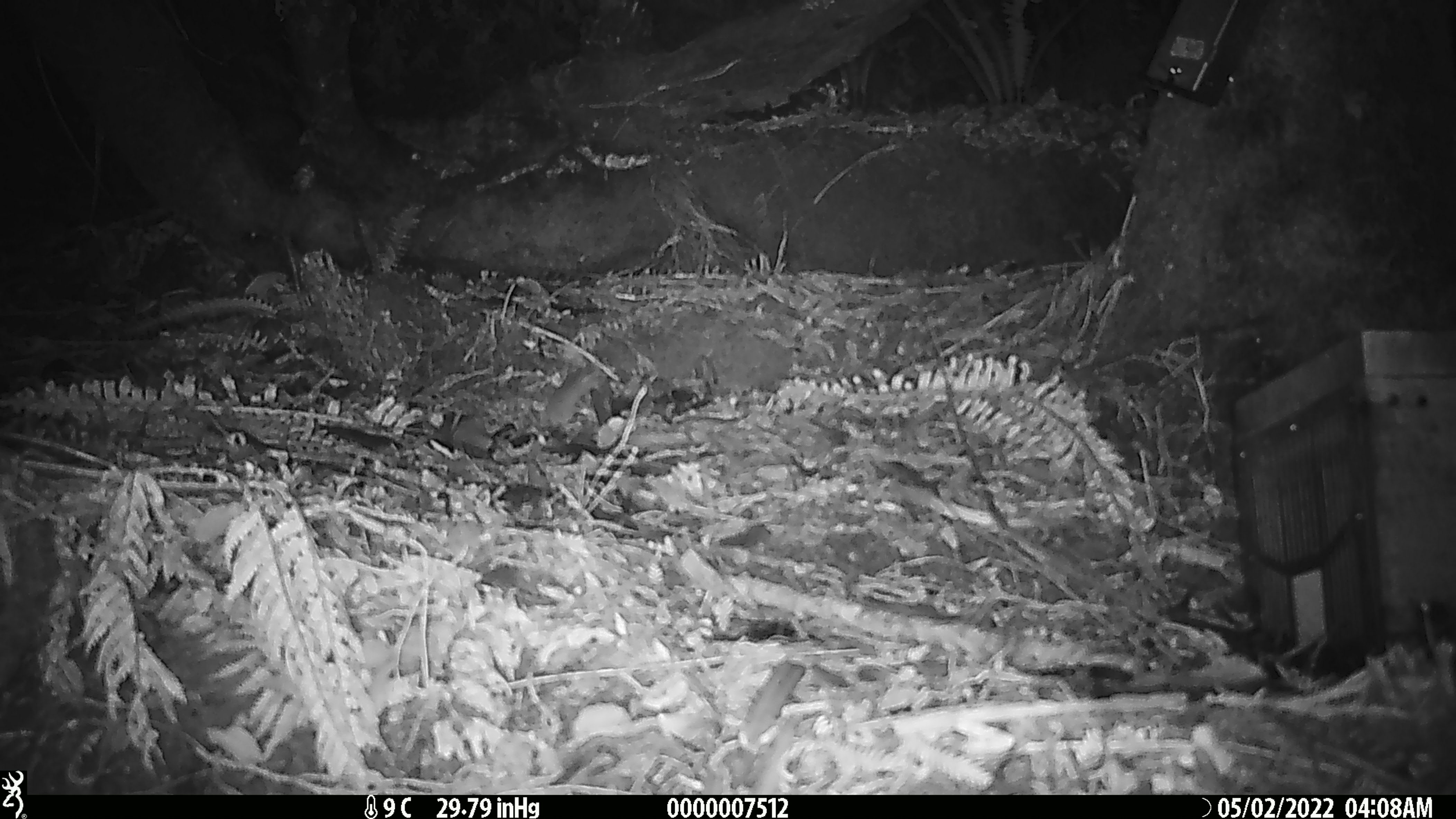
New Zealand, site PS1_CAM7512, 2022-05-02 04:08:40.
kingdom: Animalia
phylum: Chordata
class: Mammalia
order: Rodentia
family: Muridae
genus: Mus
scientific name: Mus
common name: mouse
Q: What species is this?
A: Mouse (Mus).